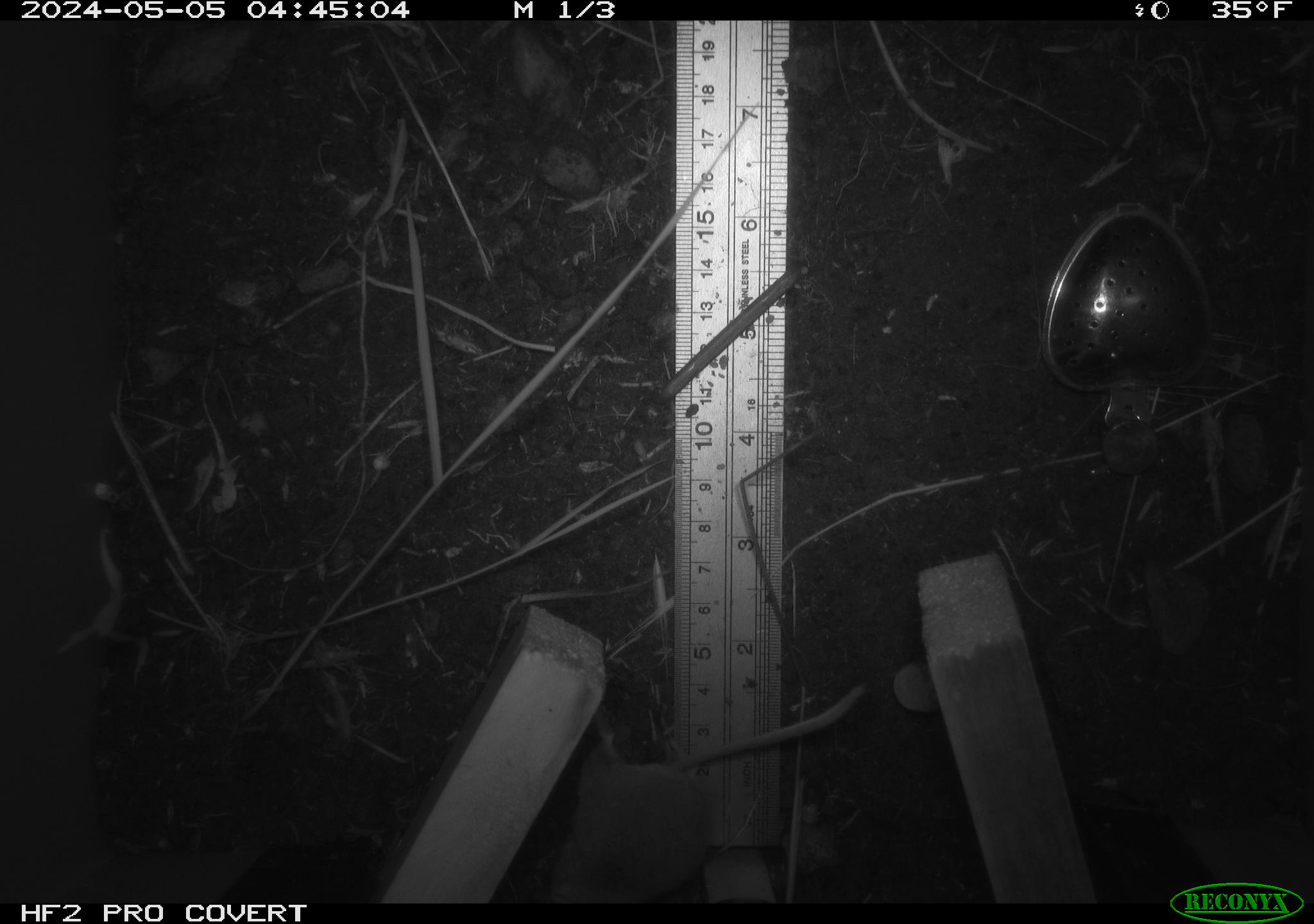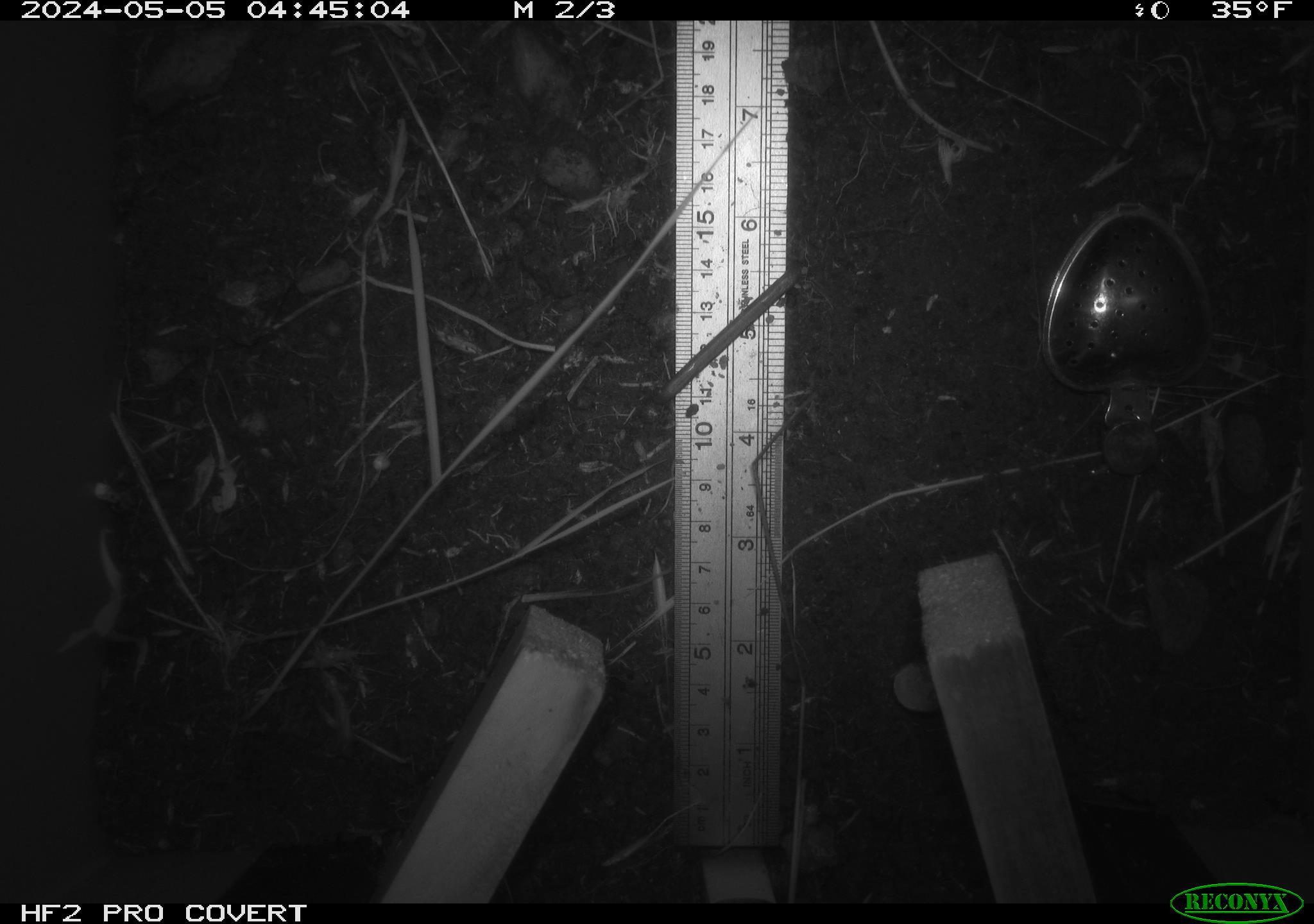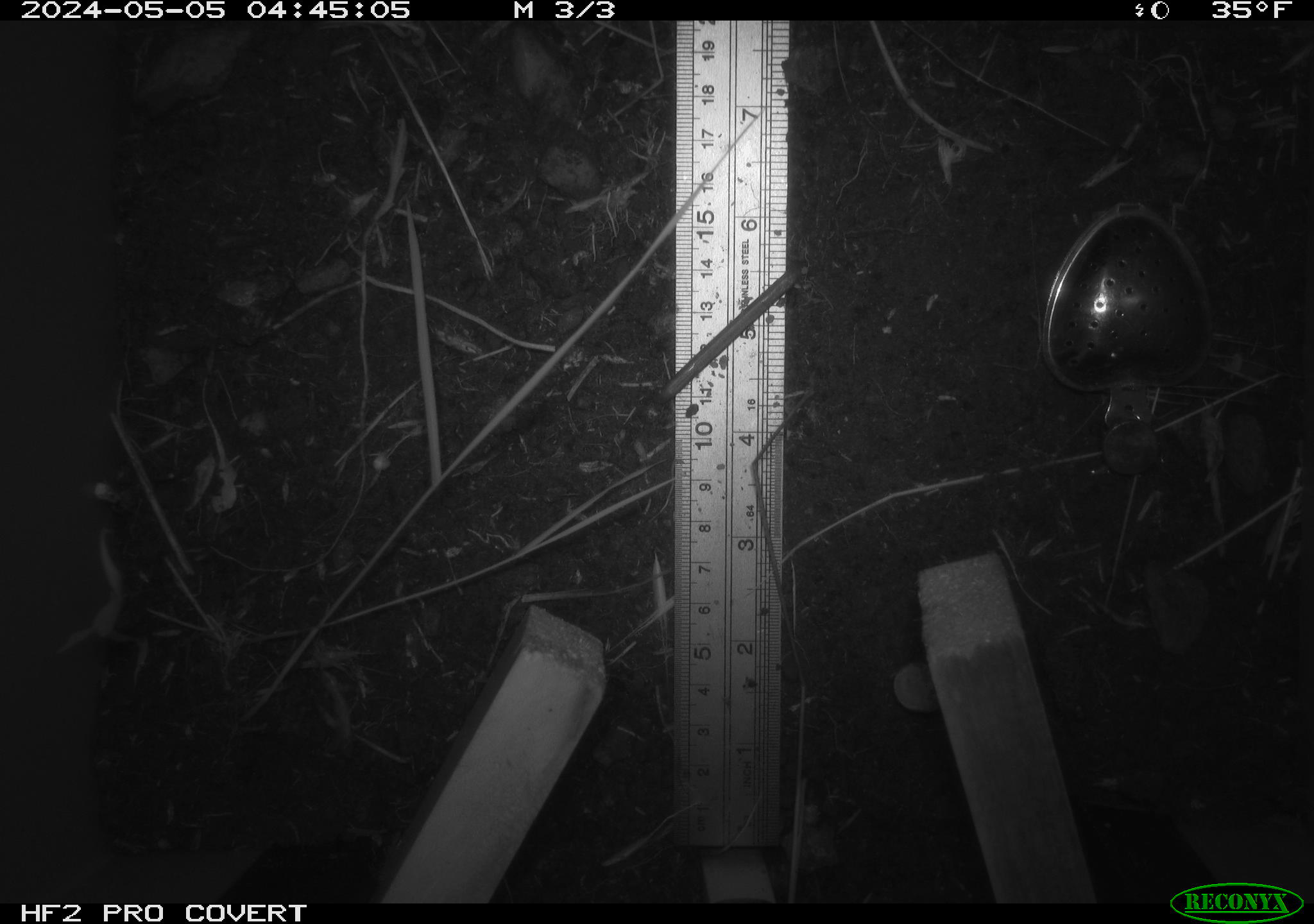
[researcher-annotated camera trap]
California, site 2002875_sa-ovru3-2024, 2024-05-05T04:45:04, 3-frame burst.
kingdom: Animalia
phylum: Chordata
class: Mammalia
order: Rodentia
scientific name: Rodentia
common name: rodent